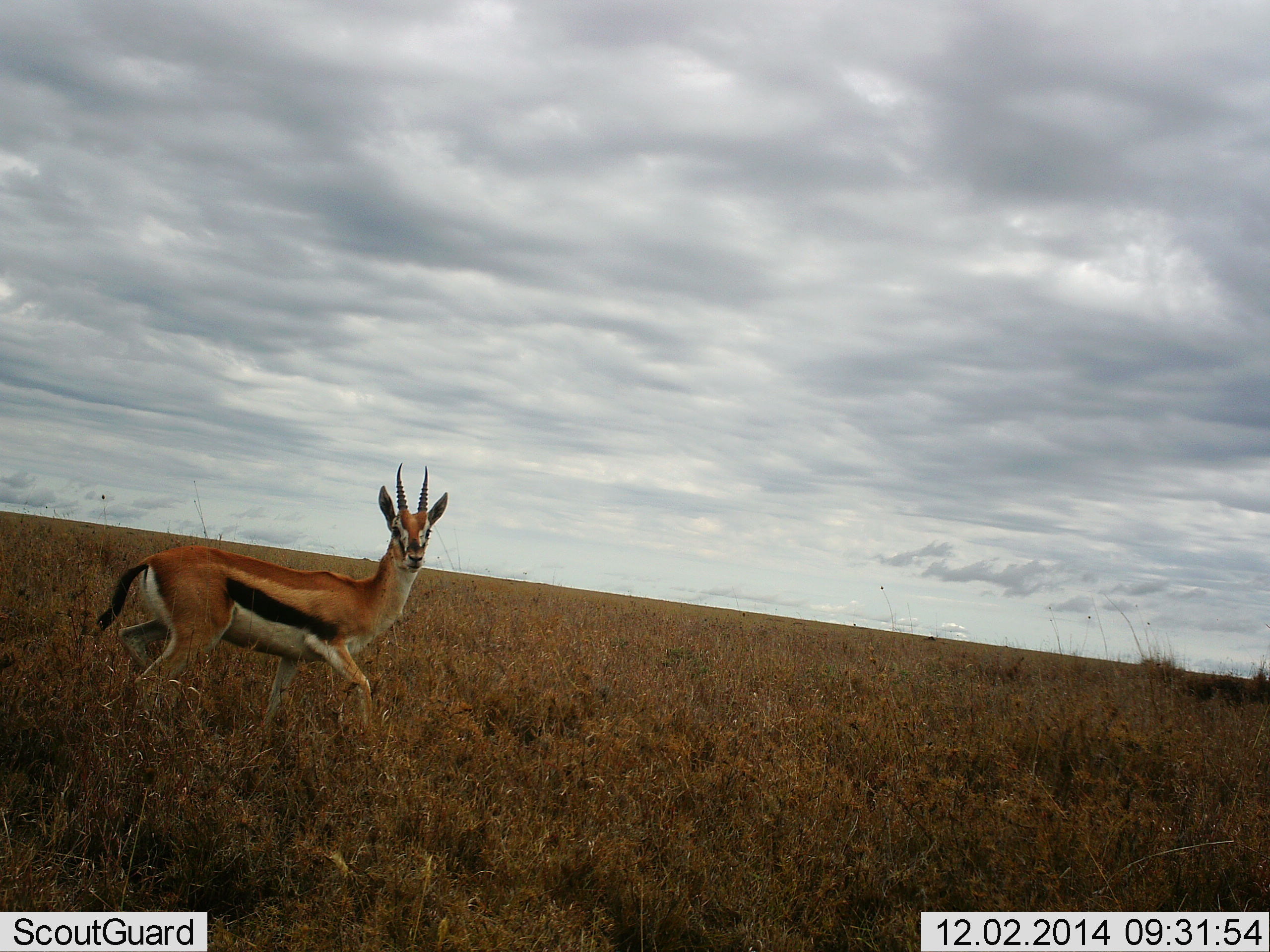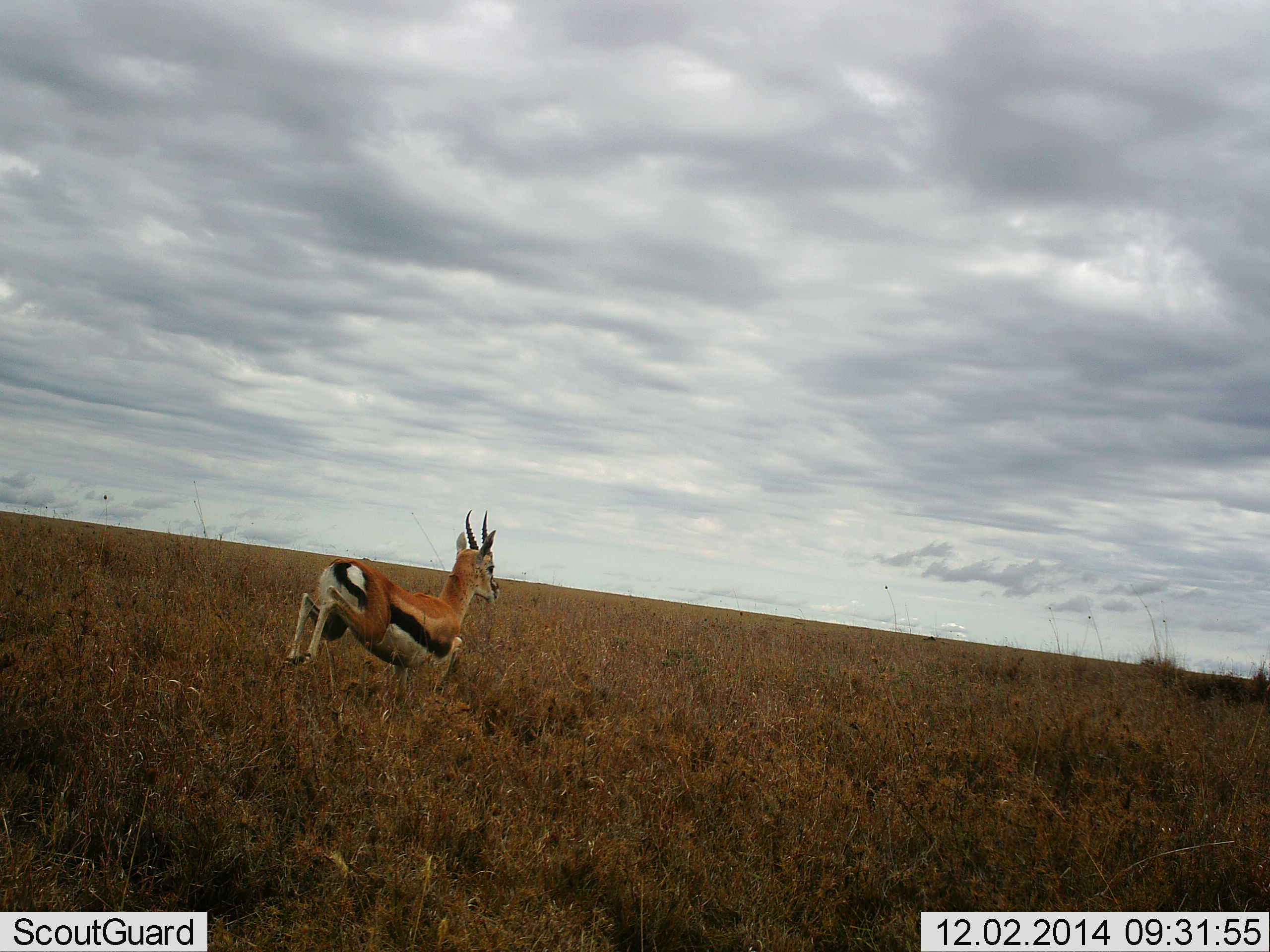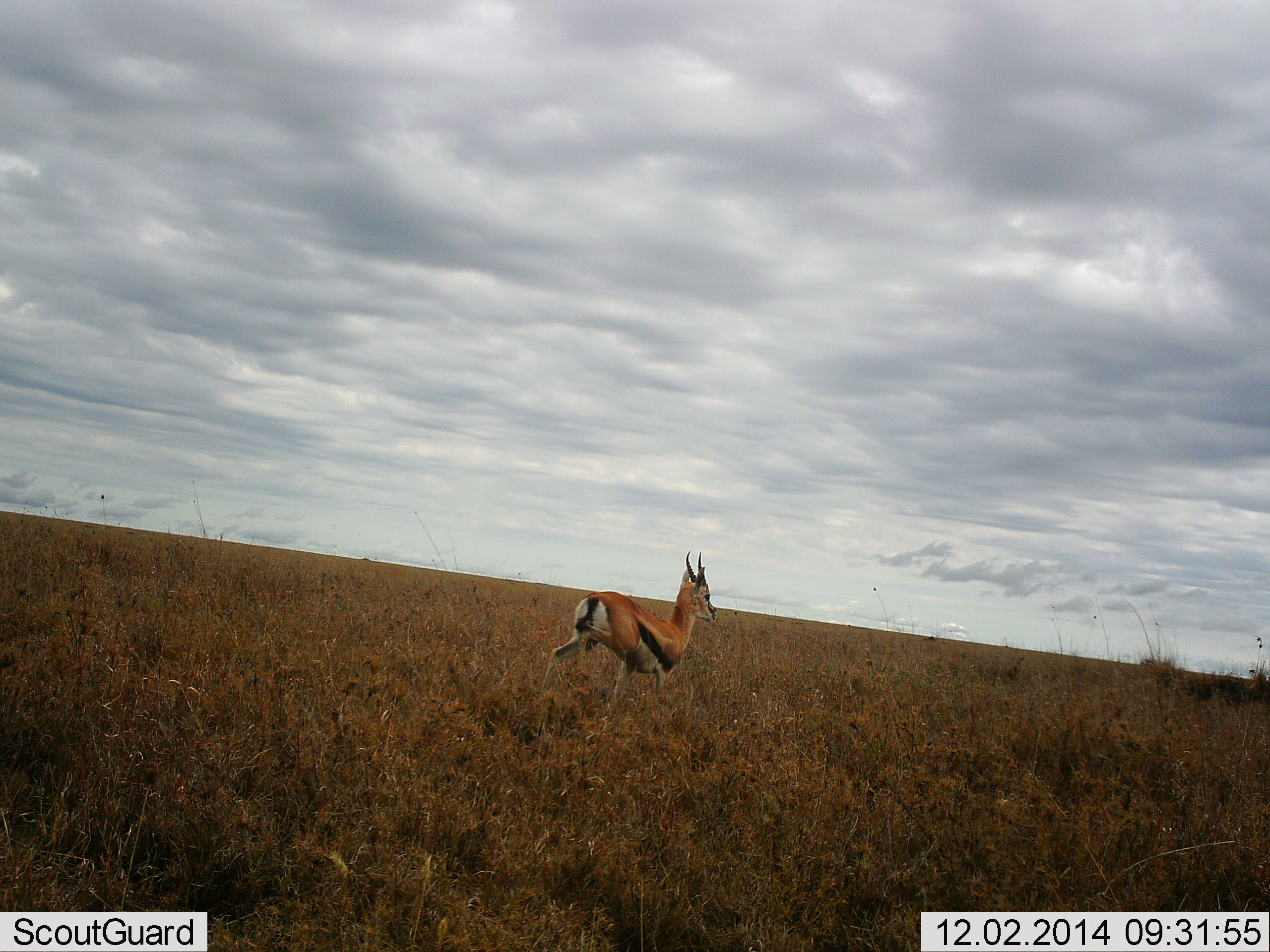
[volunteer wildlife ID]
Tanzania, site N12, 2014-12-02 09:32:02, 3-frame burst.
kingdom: Animalia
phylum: Chordata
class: Mammalia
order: Artiodactyla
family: Bovidae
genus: Eudorcas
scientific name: Eudorcas thomsonii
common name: thomson's gazelle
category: gazellethomsons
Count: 1.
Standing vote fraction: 0%.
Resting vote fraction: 0%.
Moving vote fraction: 100%.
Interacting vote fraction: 0%.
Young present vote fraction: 0%.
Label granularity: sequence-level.